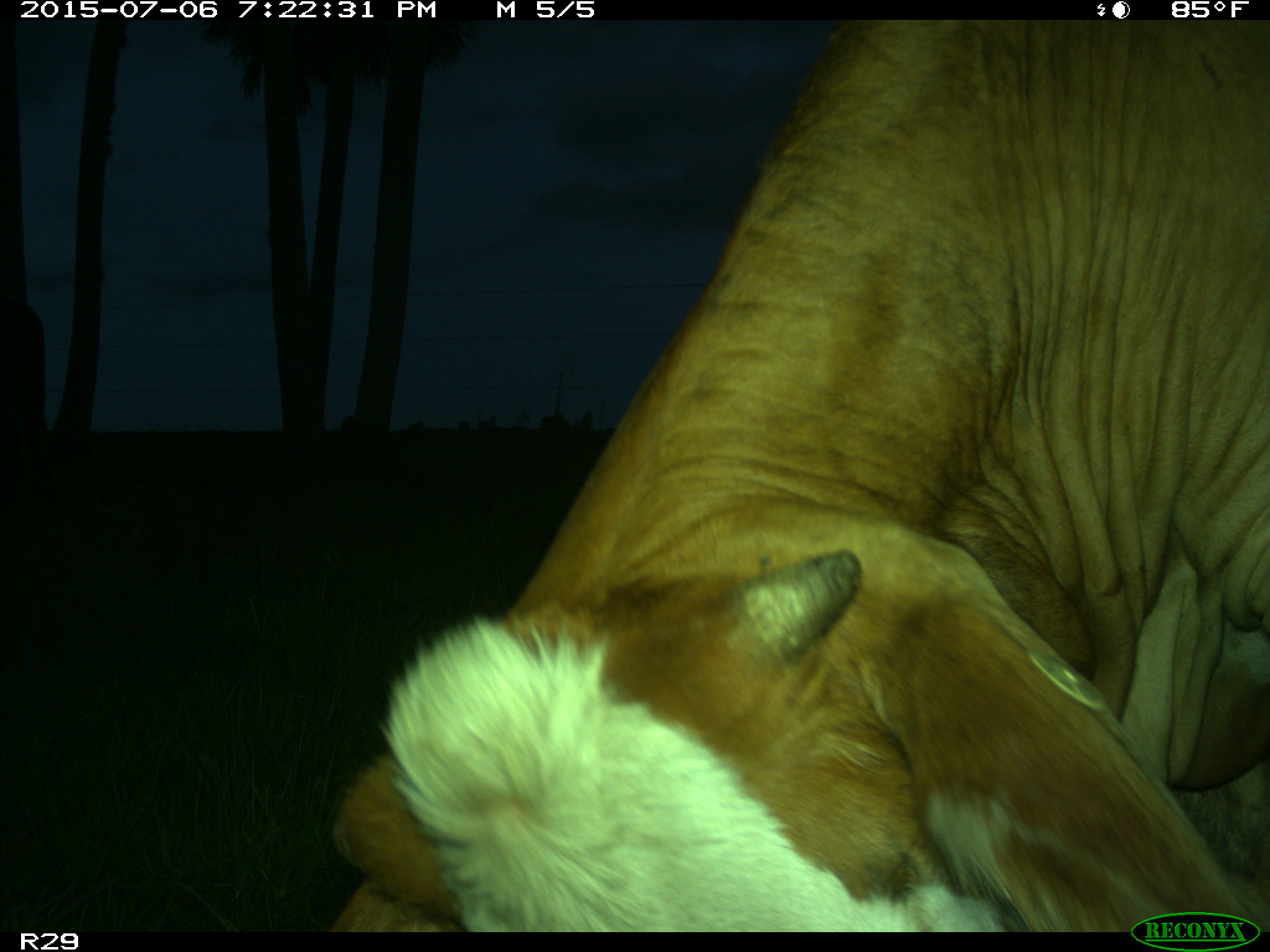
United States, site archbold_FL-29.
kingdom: Animalia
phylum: Chordata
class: Mammalia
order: Artiodactyla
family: Bovidae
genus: Bos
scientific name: Bos taurus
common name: domestic cow